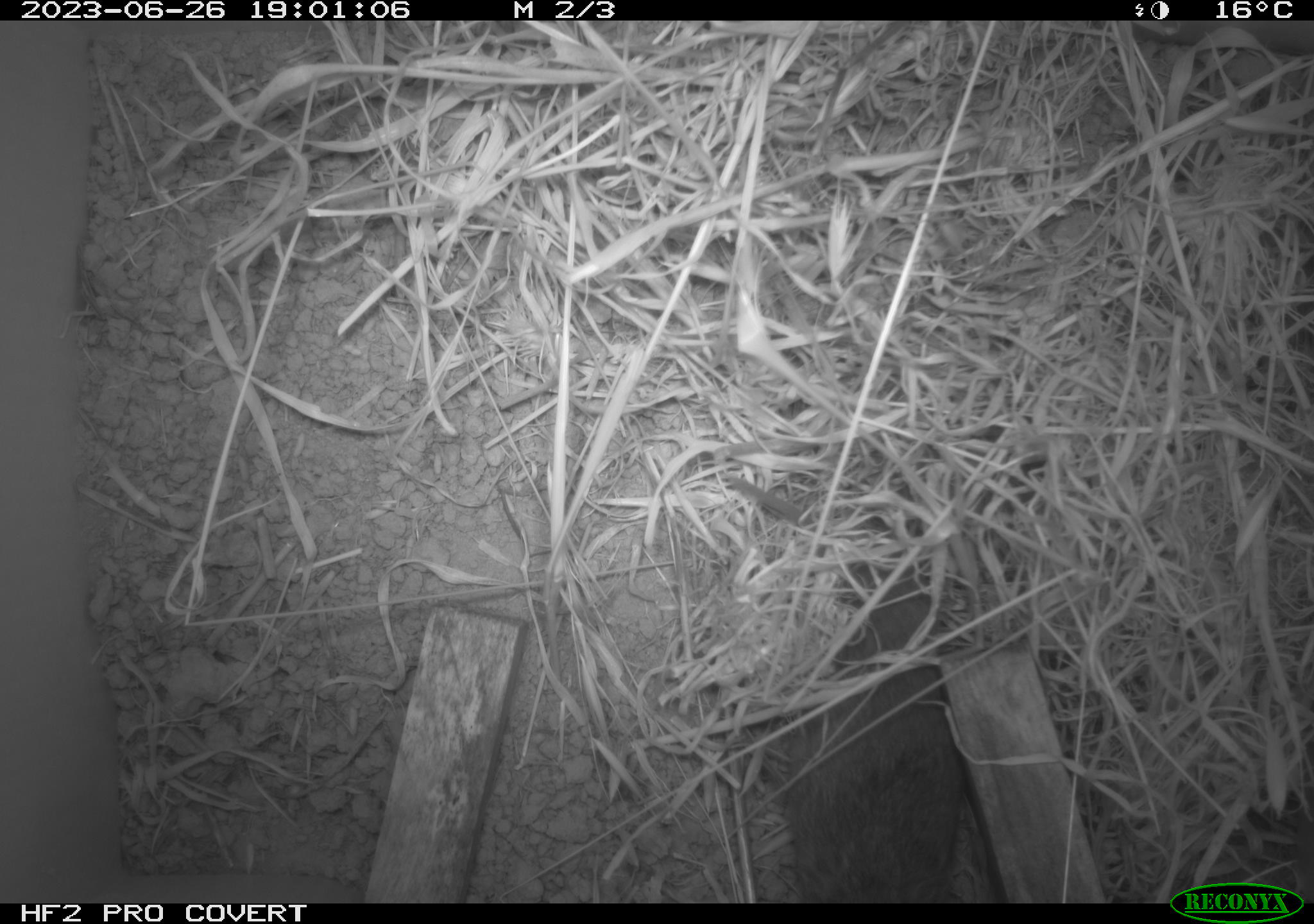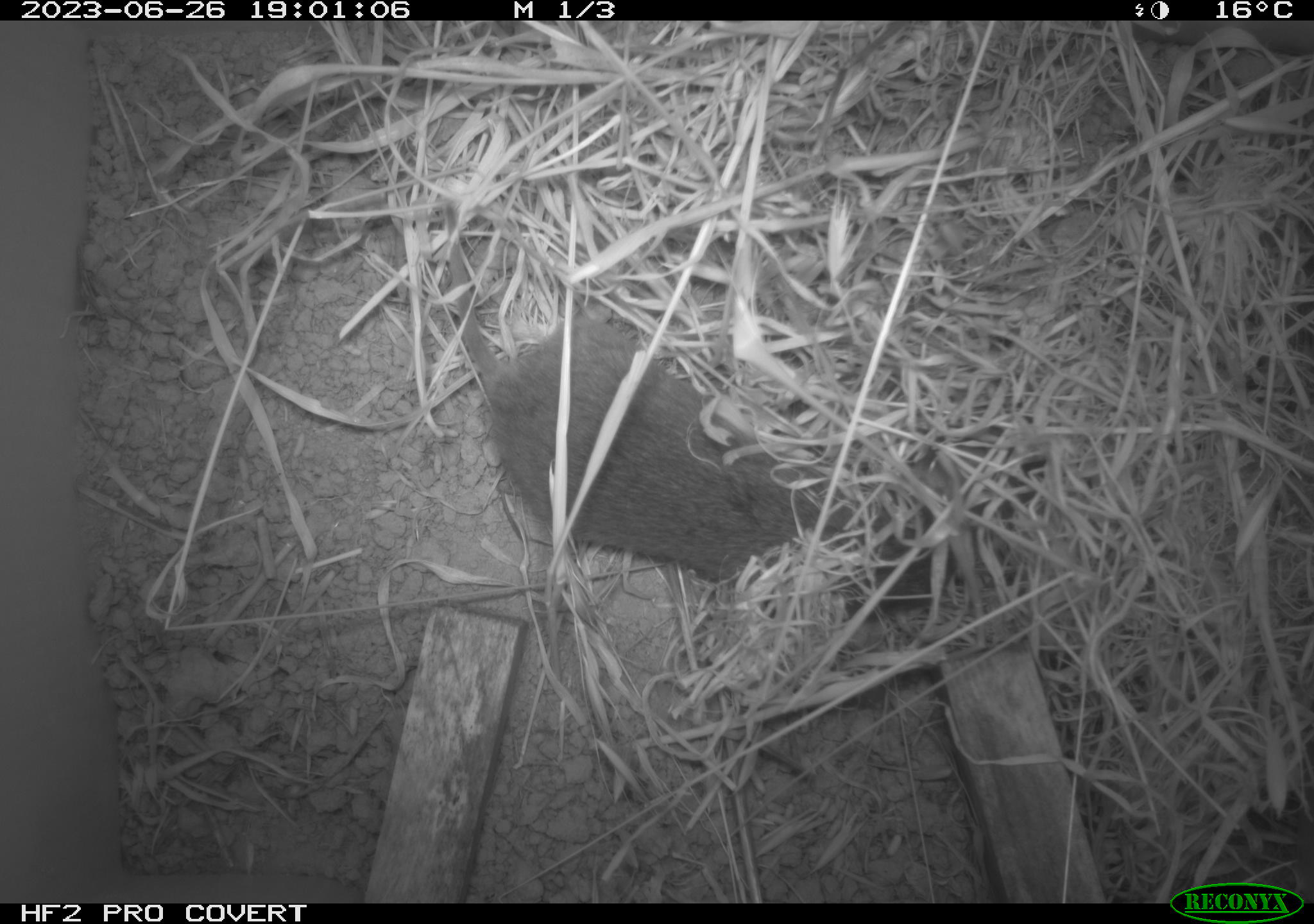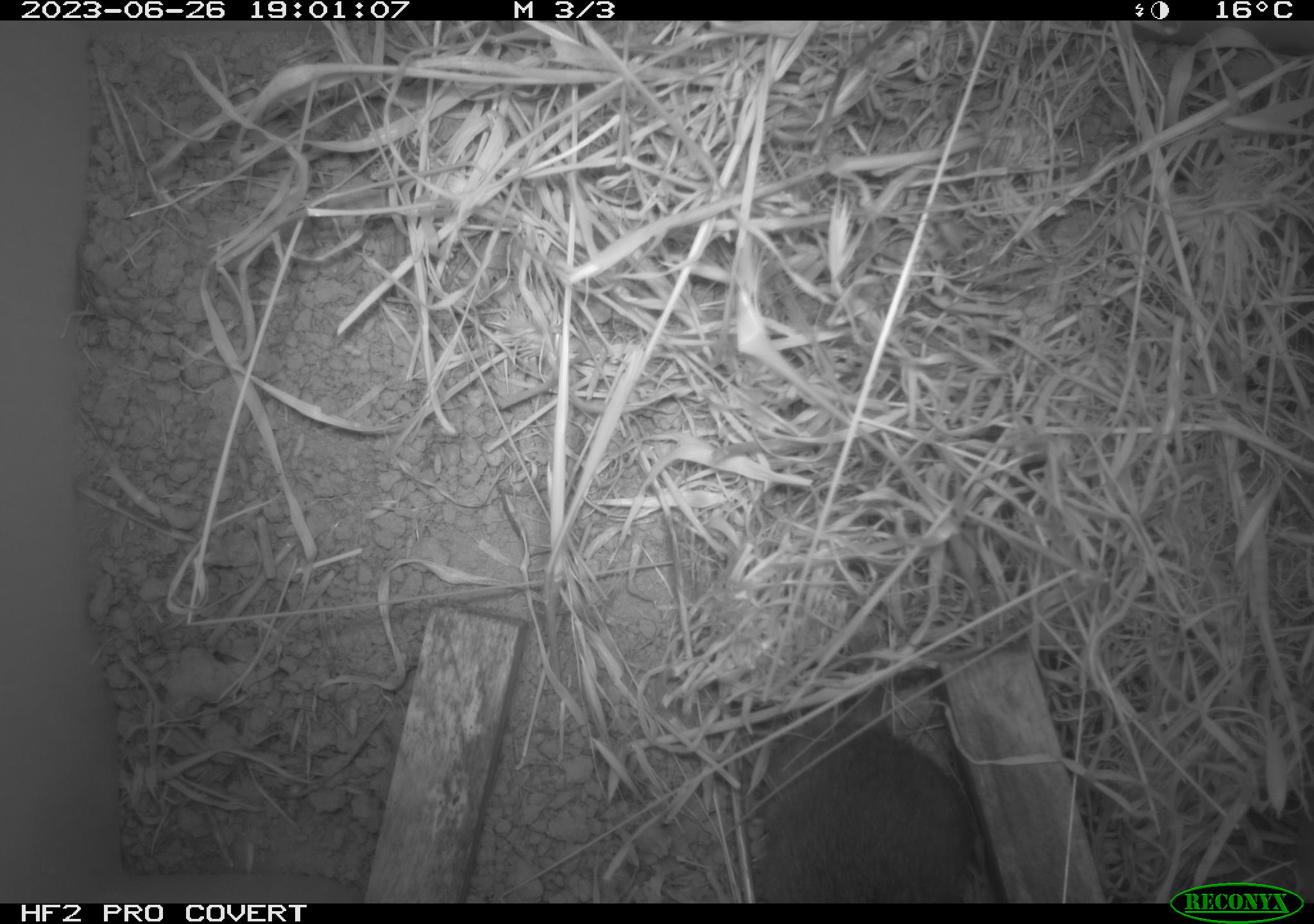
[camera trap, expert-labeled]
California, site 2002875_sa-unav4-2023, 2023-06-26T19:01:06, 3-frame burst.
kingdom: Animalia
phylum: Chordata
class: Mammalia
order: Rodentia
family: Cricetidae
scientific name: Arvicolinae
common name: voles, lemmings, and muskrats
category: arvicolinae subfamily